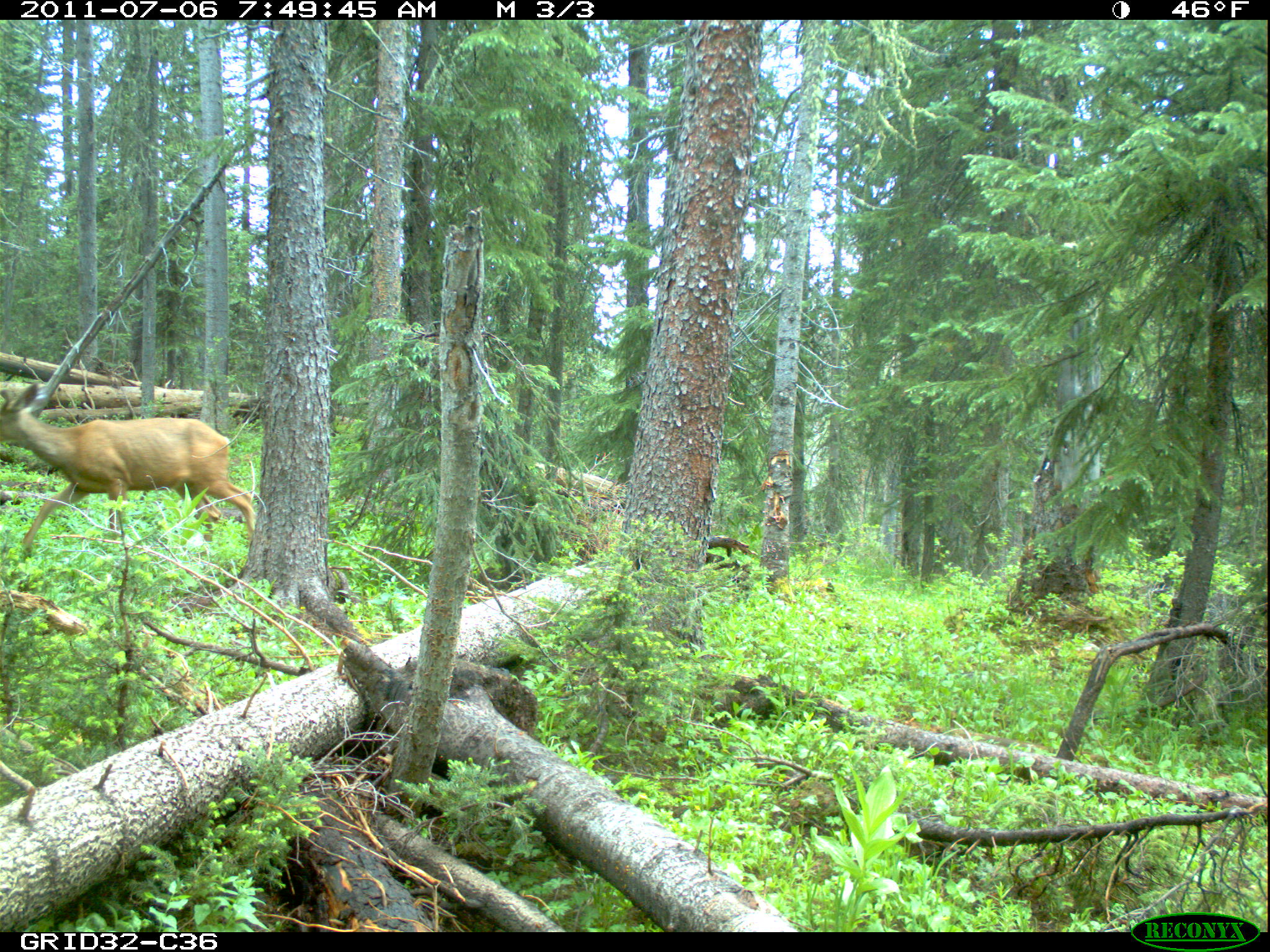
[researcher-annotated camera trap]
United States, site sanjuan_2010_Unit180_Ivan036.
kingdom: Animalia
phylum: Chordata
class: Mammalia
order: Artiodactyla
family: Cervidae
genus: Odocoileus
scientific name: Odocoileus hemionus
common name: mule deer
Odocoileus hemionus (mule deer).